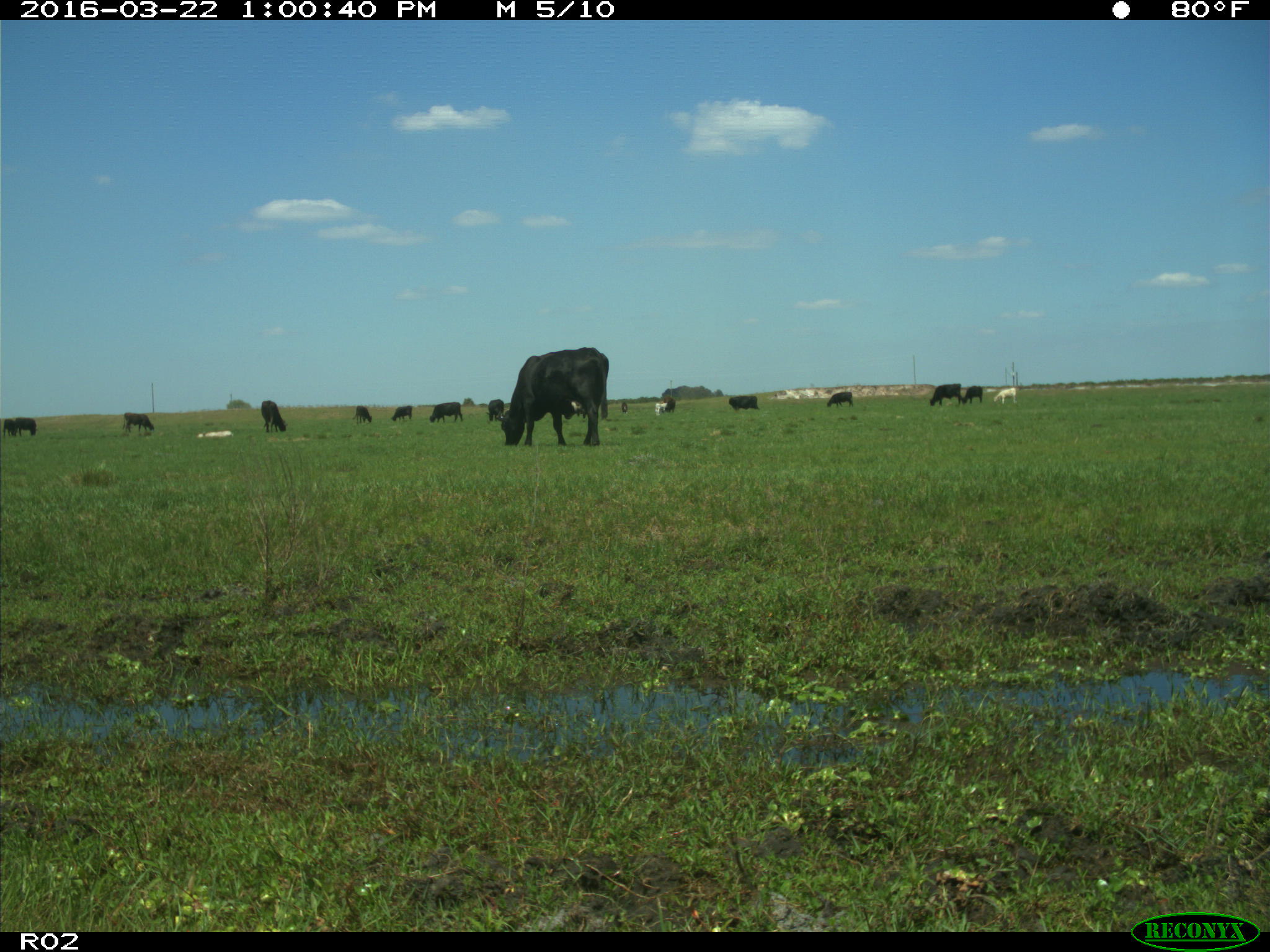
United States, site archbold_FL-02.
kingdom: Animalia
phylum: Chordata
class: Mammalia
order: Artiodactyla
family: Bovidae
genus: Bos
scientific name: Bos taurus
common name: domestic cow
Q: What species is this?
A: Bos taurus (domestic cow).